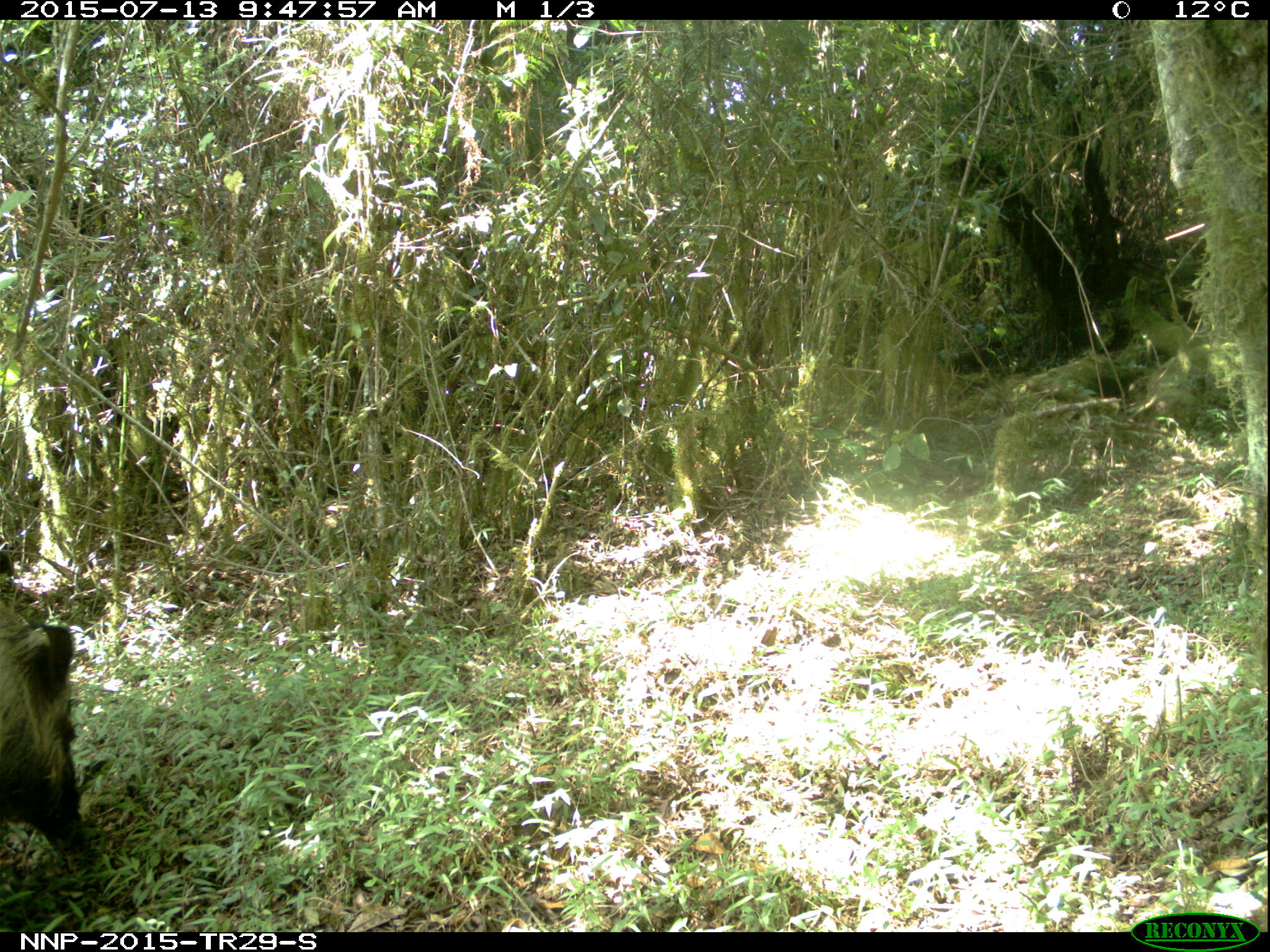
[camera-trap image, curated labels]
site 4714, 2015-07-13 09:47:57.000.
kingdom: Animalia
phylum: Chordata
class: Mammalia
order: Artiodactyla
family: Suidae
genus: Potamochoerus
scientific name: Potamochoerus larvatus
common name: bushpig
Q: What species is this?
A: Potamochoerus larvatus (bushpig).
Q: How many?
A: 1.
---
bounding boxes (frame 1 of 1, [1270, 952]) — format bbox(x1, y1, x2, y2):
potamochoerus larvatus: bbox(0, 592, 93, 860)